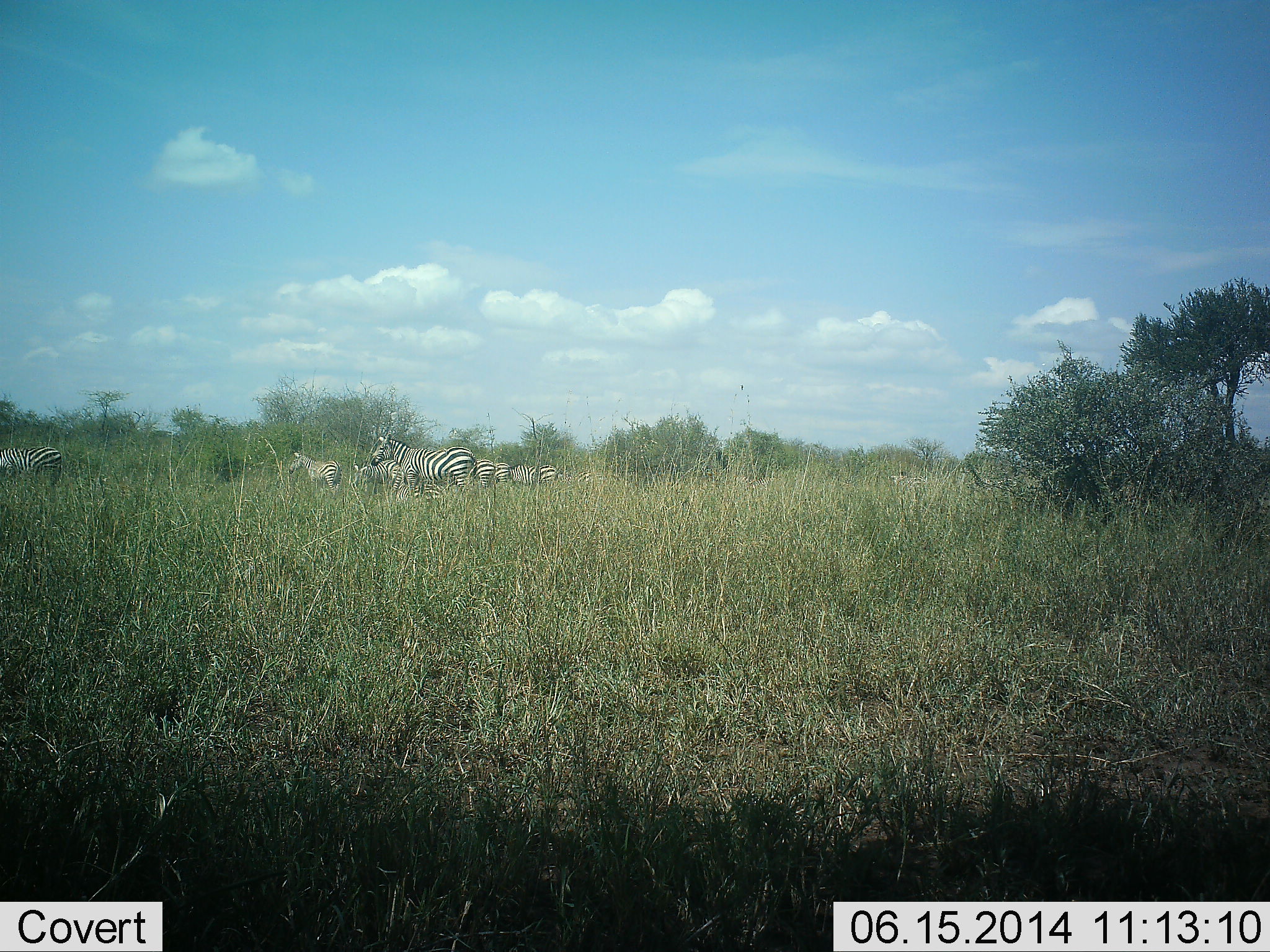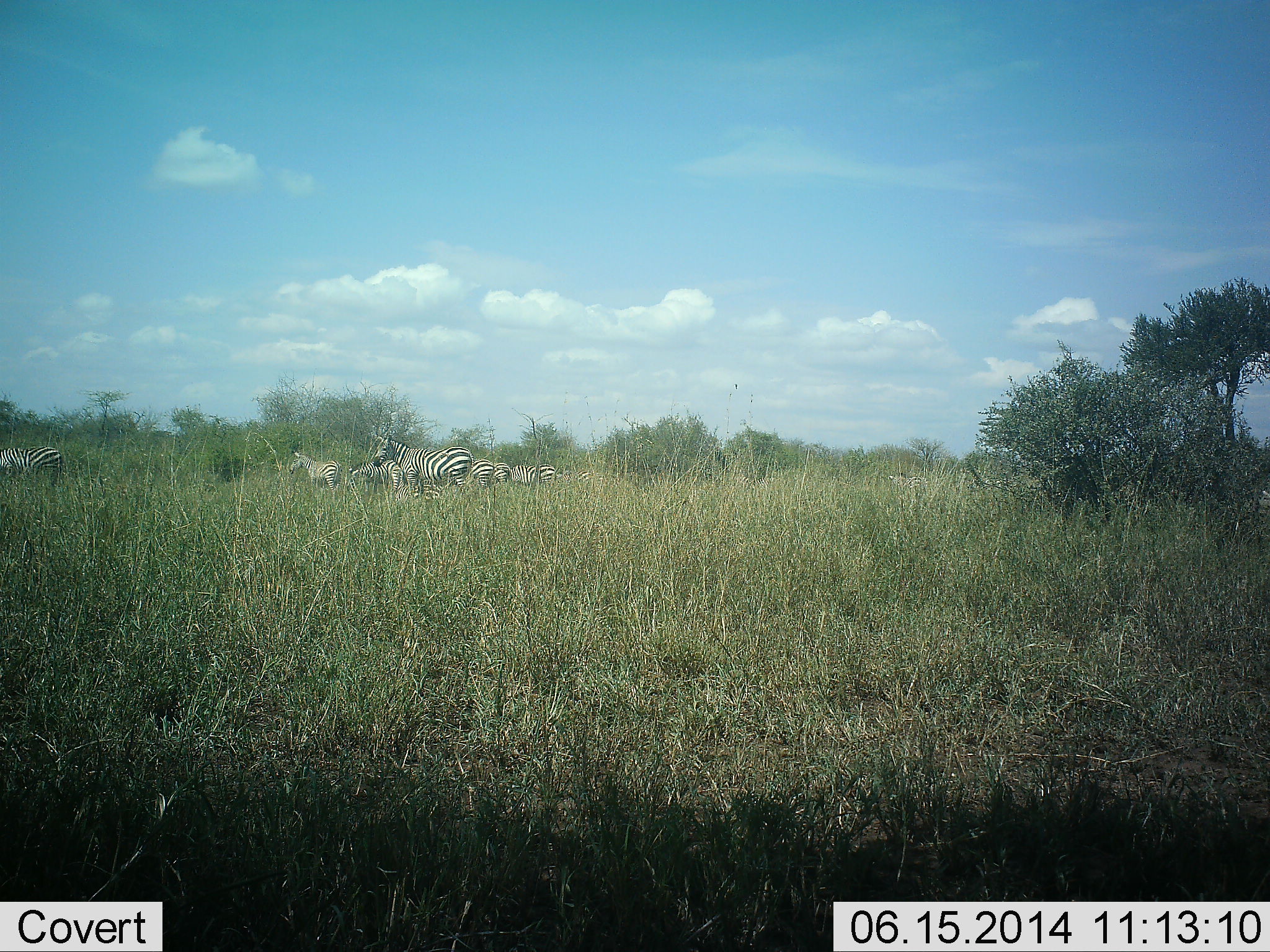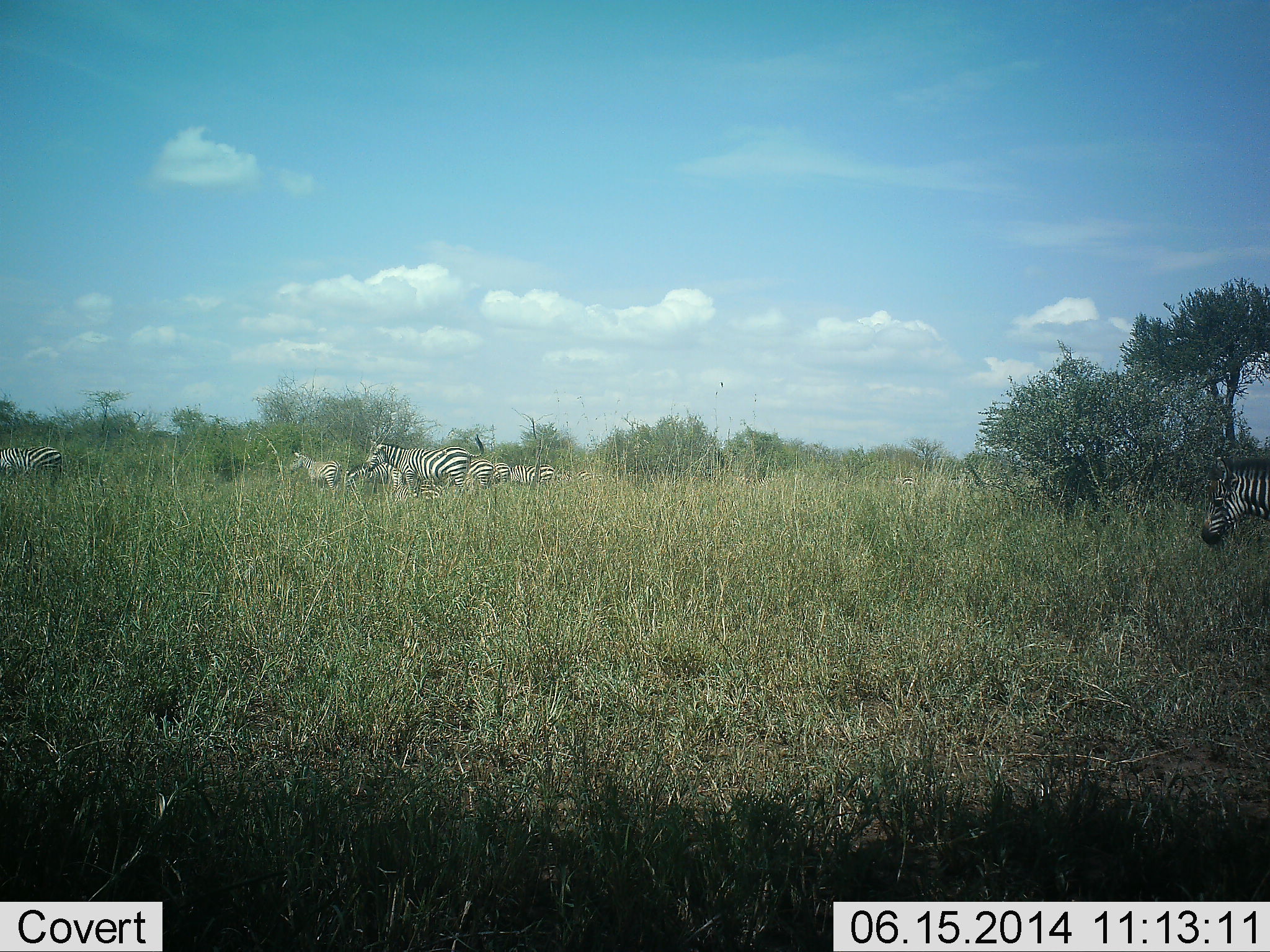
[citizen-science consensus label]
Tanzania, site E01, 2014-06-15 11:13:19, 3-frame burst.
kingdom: Animalia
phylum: Chordata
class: Mammalia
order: Perissodactyla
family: Equidae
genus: Equus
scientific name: Equus quagga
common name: plains zebra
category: zebra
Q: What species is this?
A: Zebra (plains zebra) (Equus quagga).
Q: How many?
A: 8.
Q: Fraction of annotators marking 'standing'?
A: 70%.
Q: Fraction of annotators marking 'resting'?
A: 20%.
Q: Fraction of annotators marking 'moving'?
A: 60%.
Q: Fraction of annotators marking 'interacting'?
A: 0%.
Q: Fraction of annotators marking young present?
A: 10%.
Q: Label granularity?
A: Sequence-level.